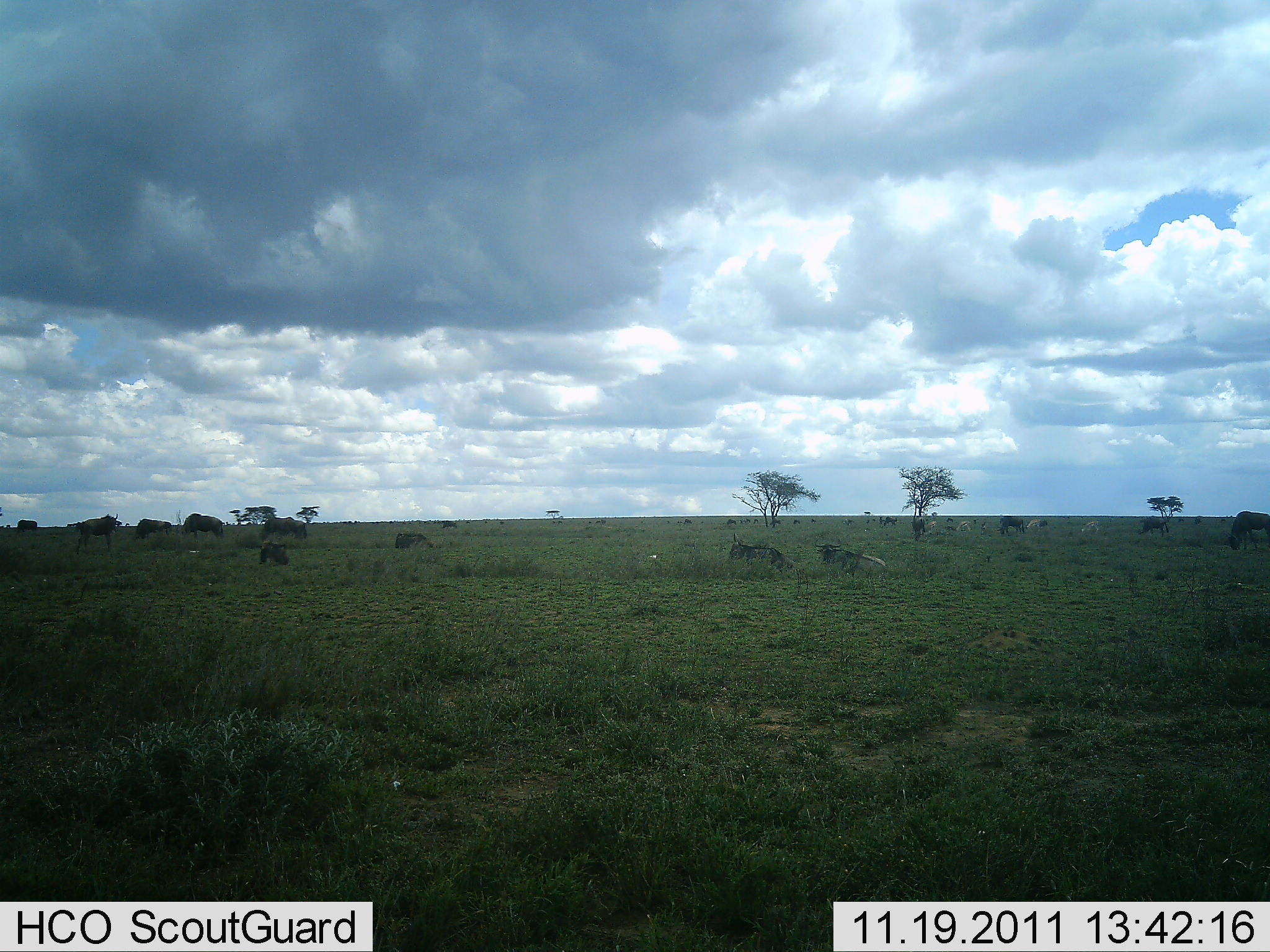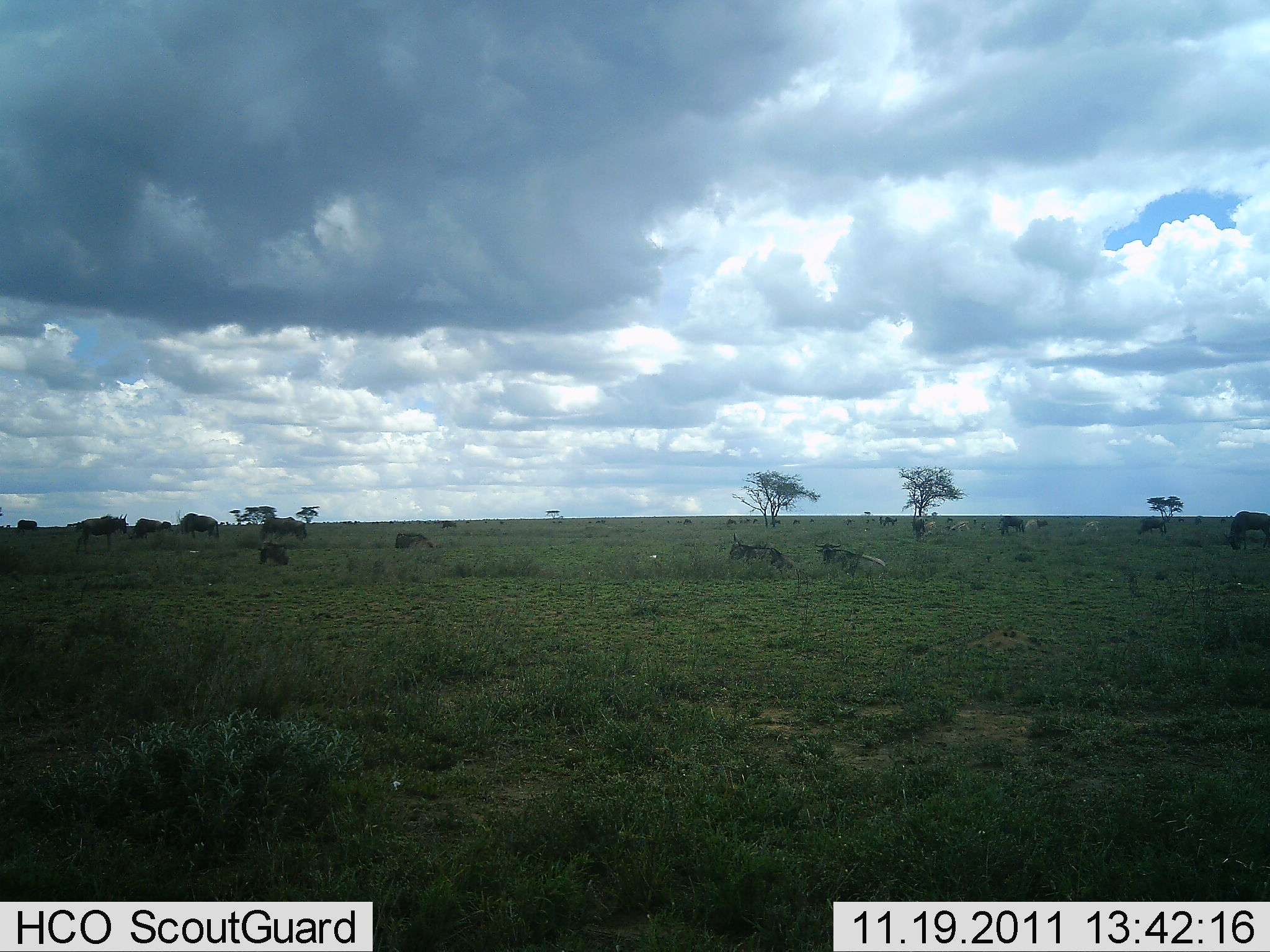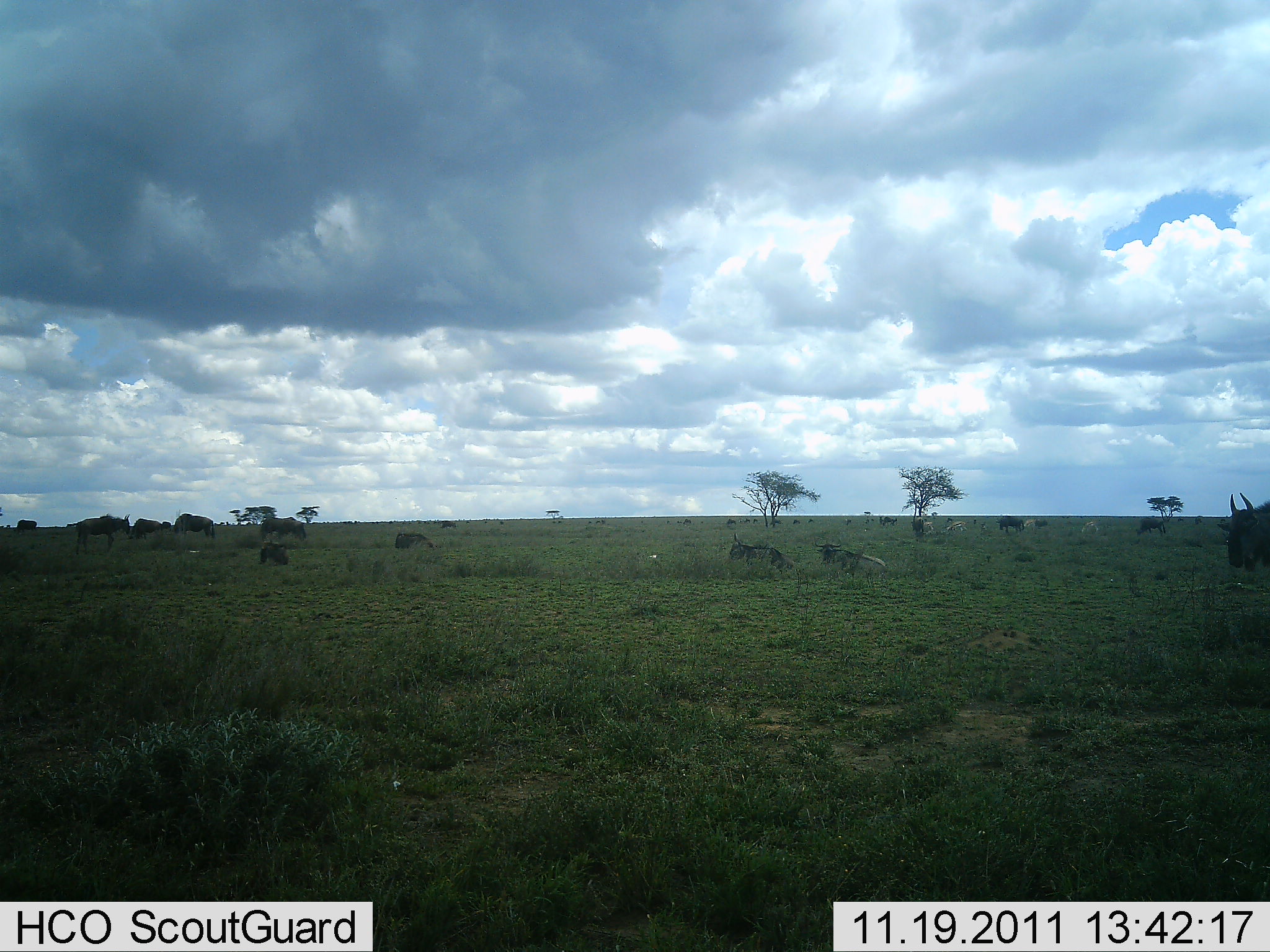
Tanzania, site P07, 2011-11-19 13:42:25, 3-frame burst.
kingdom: Animalia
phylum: Chordata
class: Mammalia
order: Artiodactyla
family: Bovidae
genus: Connochaetes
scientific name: Connochaetes taurinus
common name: blue wildebeest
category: wildebeest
Wildebeest (blue wildebeest) (Connochaetes taurinus), count 11-50. Behavior (volunteer vote fractions): standing 44%, resting 44%, moving 56%, interacting 0%. Young present (vote fraction): 0%. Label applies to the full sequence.